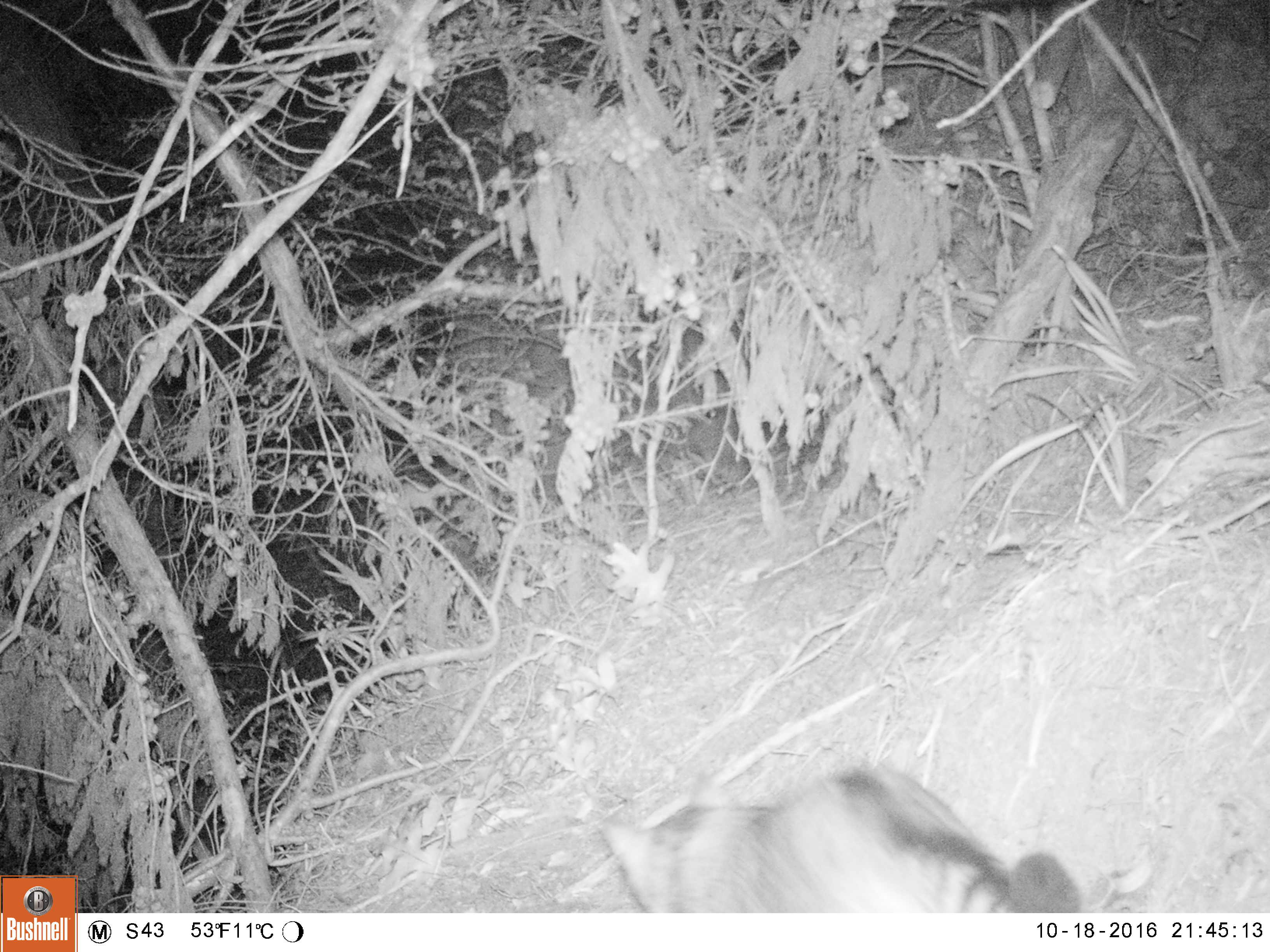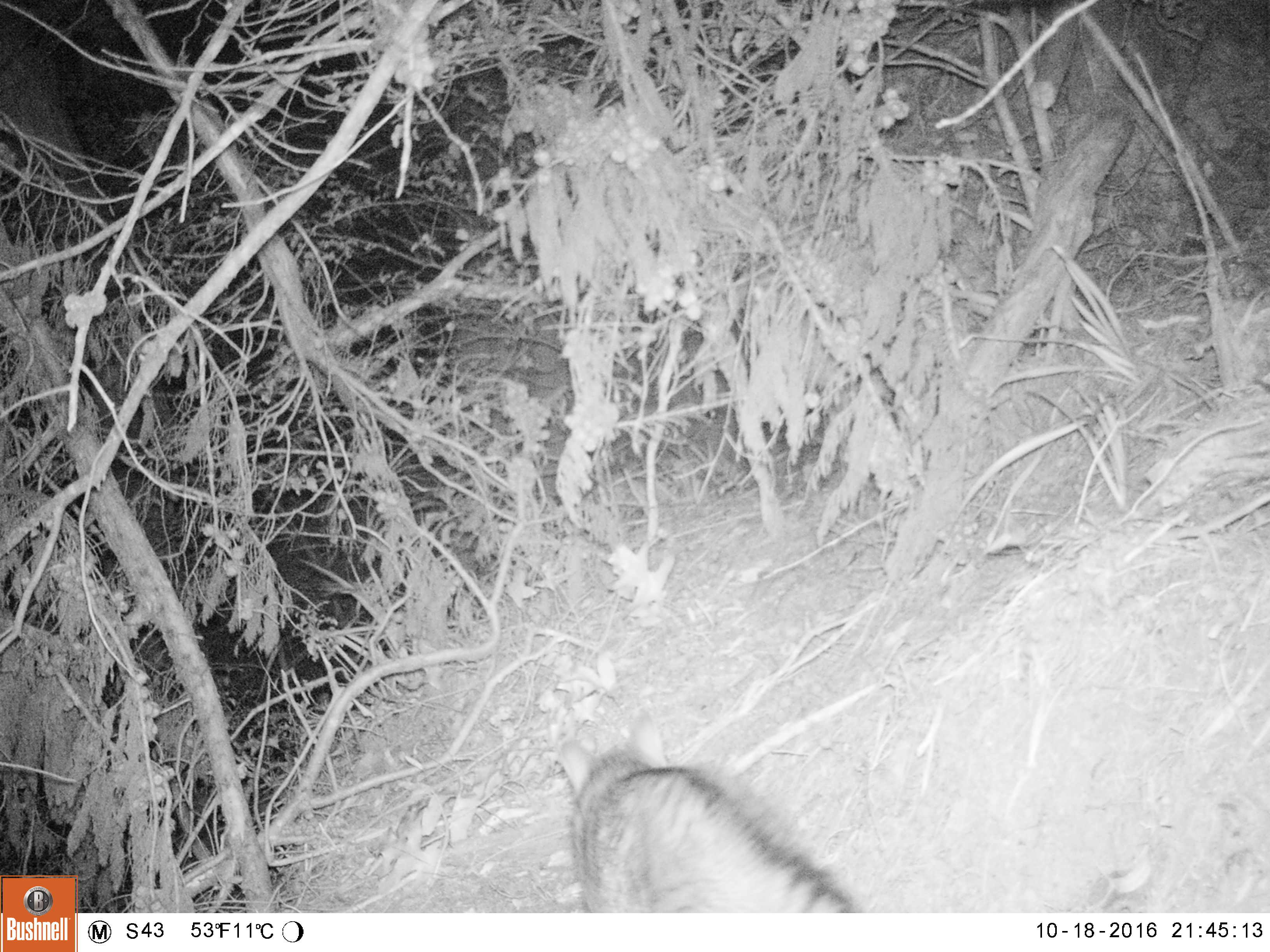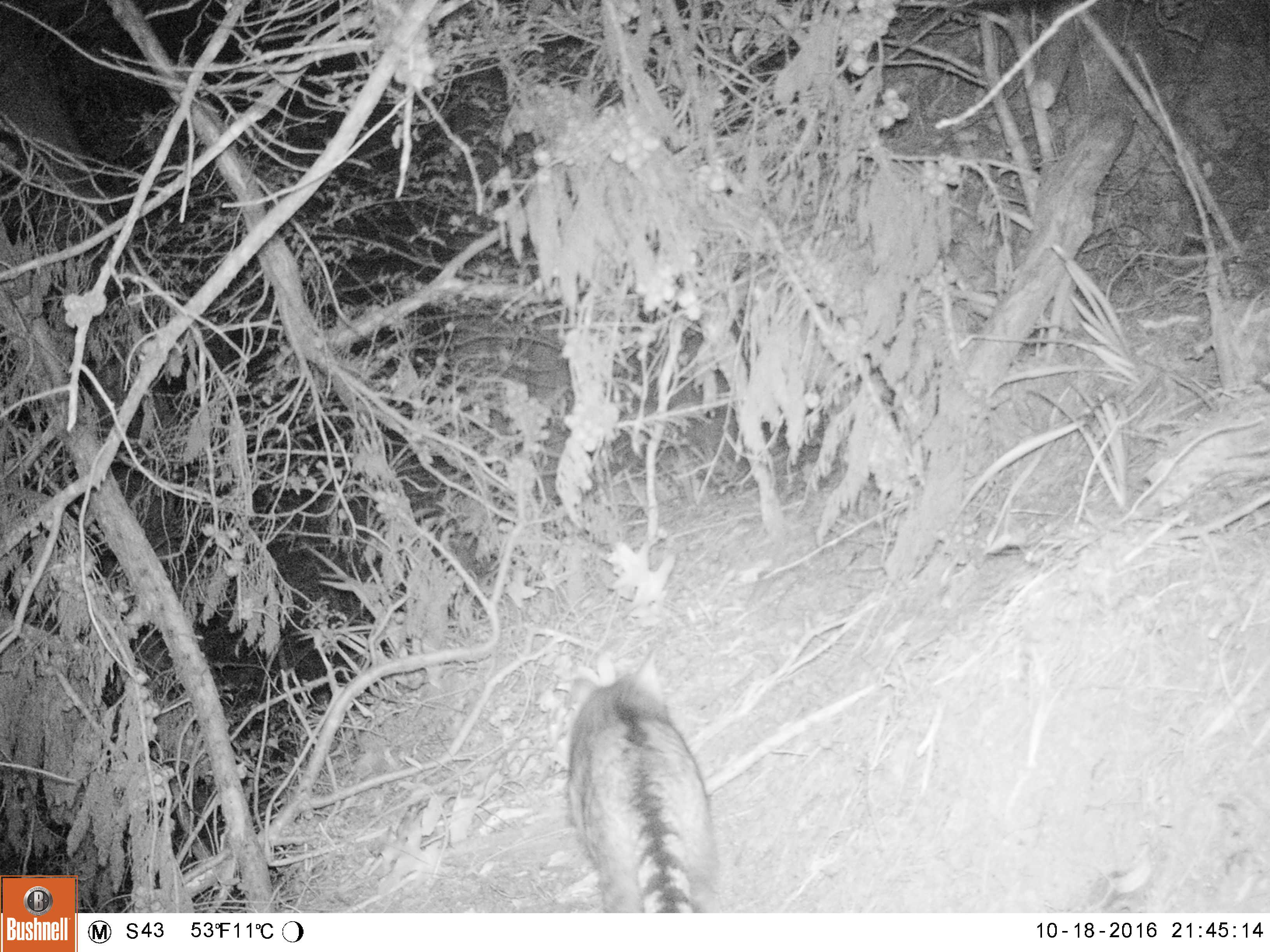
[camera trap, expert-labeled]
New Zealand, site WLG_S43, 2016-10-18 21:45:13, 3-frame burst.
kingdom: Animalia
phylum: Chordata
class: Mammalia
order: Carnivora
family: Felidae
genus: Felis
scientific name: Felis catus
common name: domestic cat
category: cat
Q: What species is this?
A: Cat (domestic cat) (Felis catus).